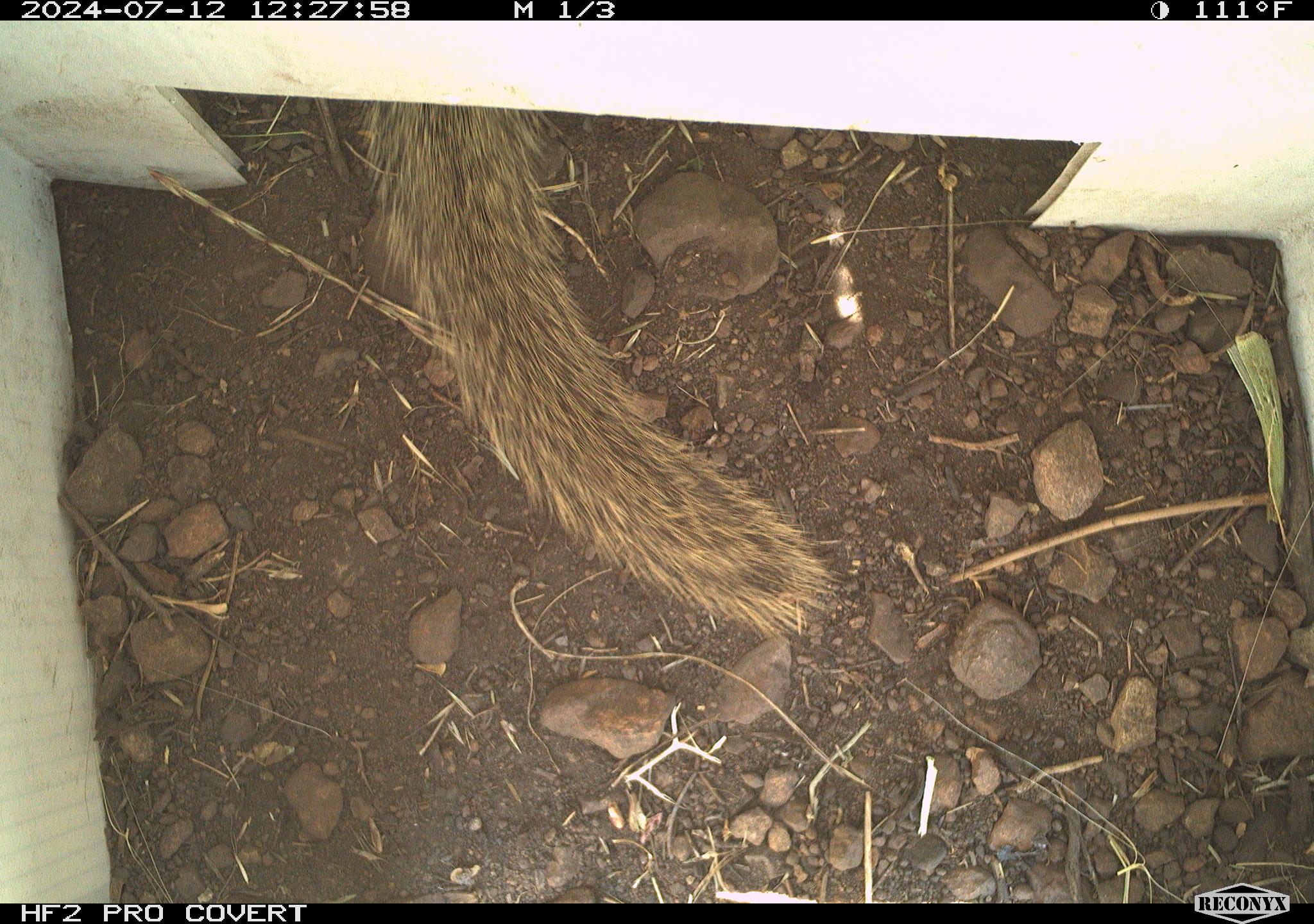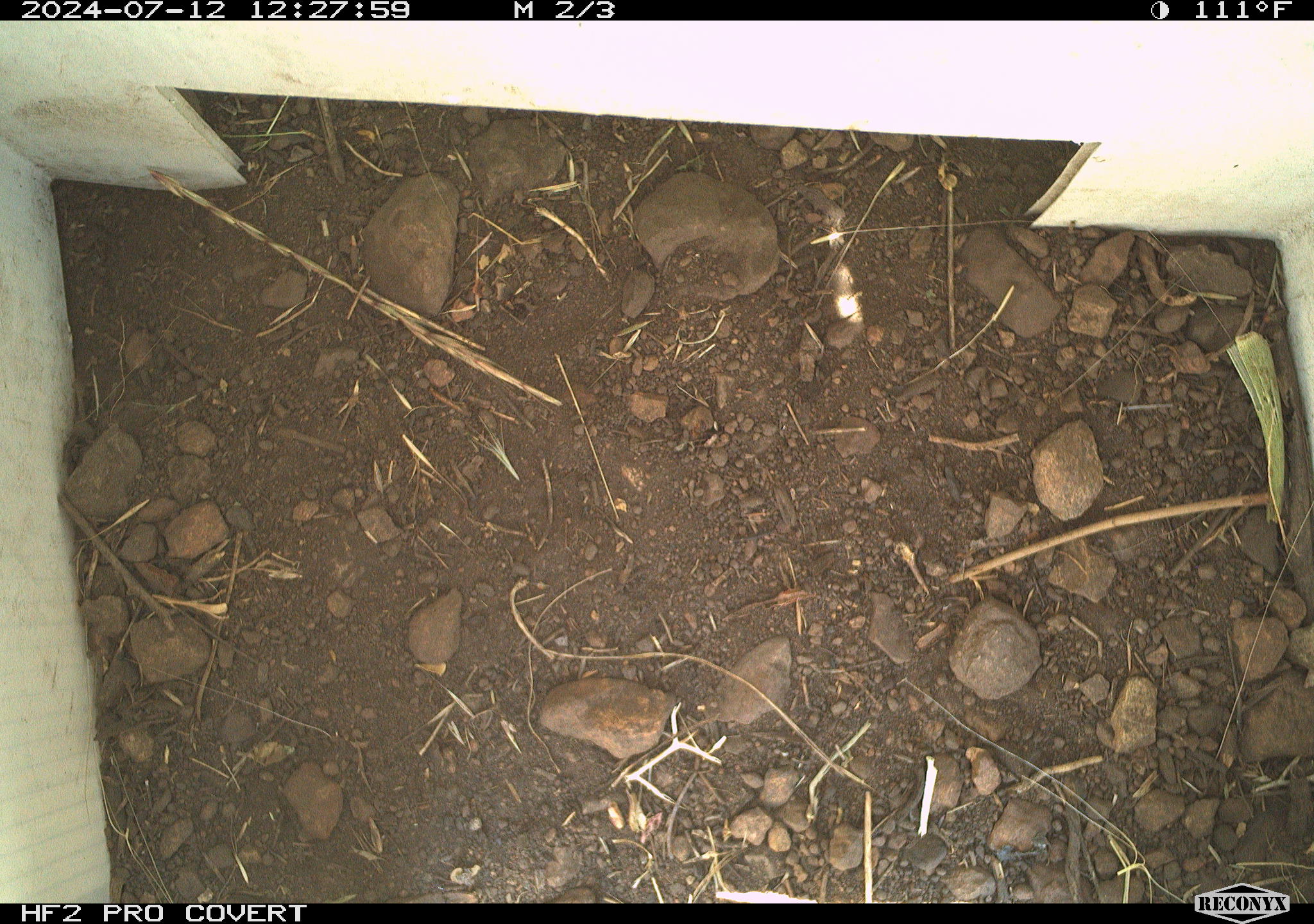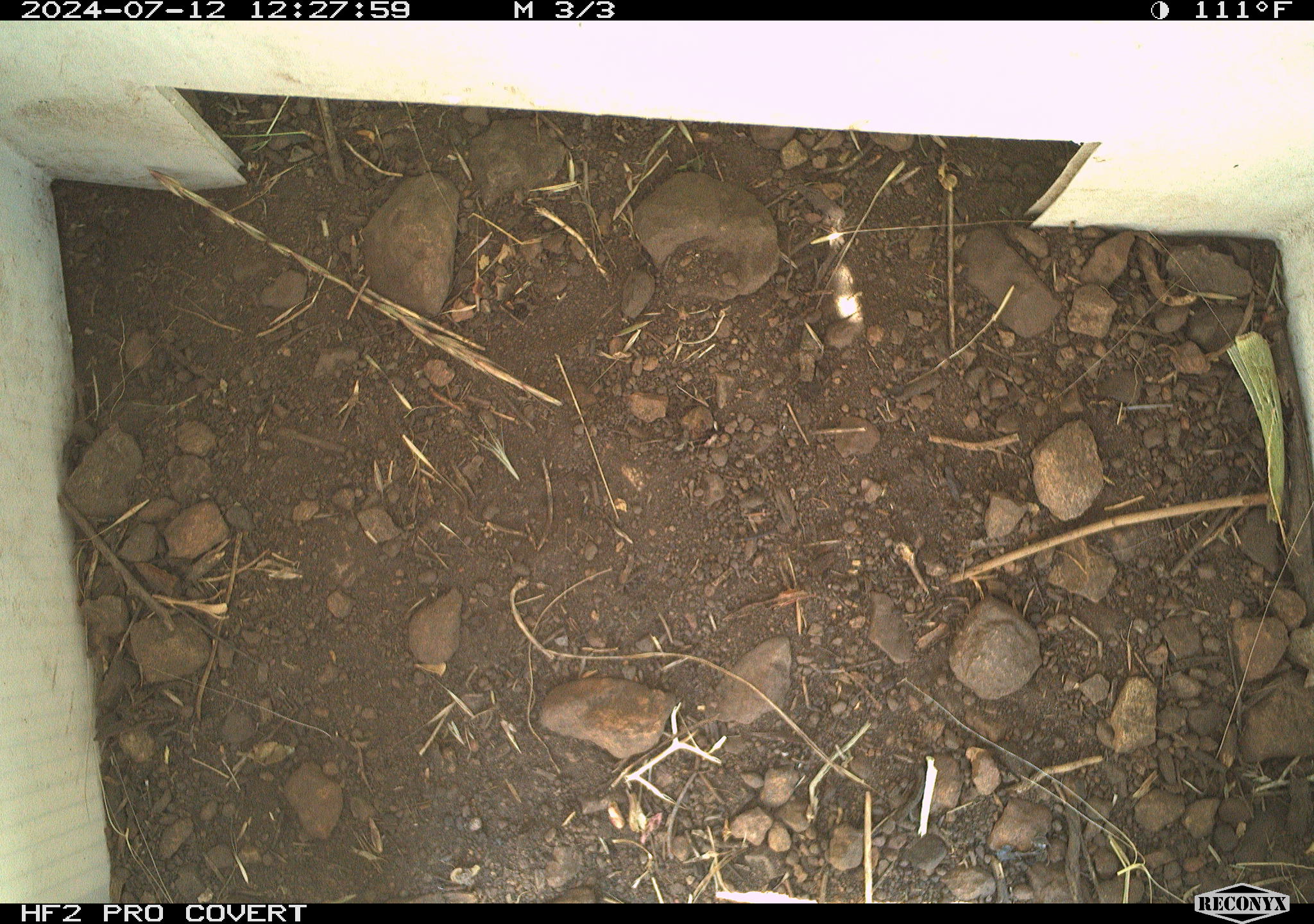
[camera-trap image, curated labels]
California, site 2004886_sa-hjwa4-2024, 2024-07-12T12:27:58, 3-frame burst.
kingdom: Animalia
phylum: Chordata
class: Mammalia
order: Rodentia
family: Sciuridae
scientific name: Sciuridae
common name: squirrels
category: sciuridae family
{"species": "sciuridae family (squirrels) (Sciuridae)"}